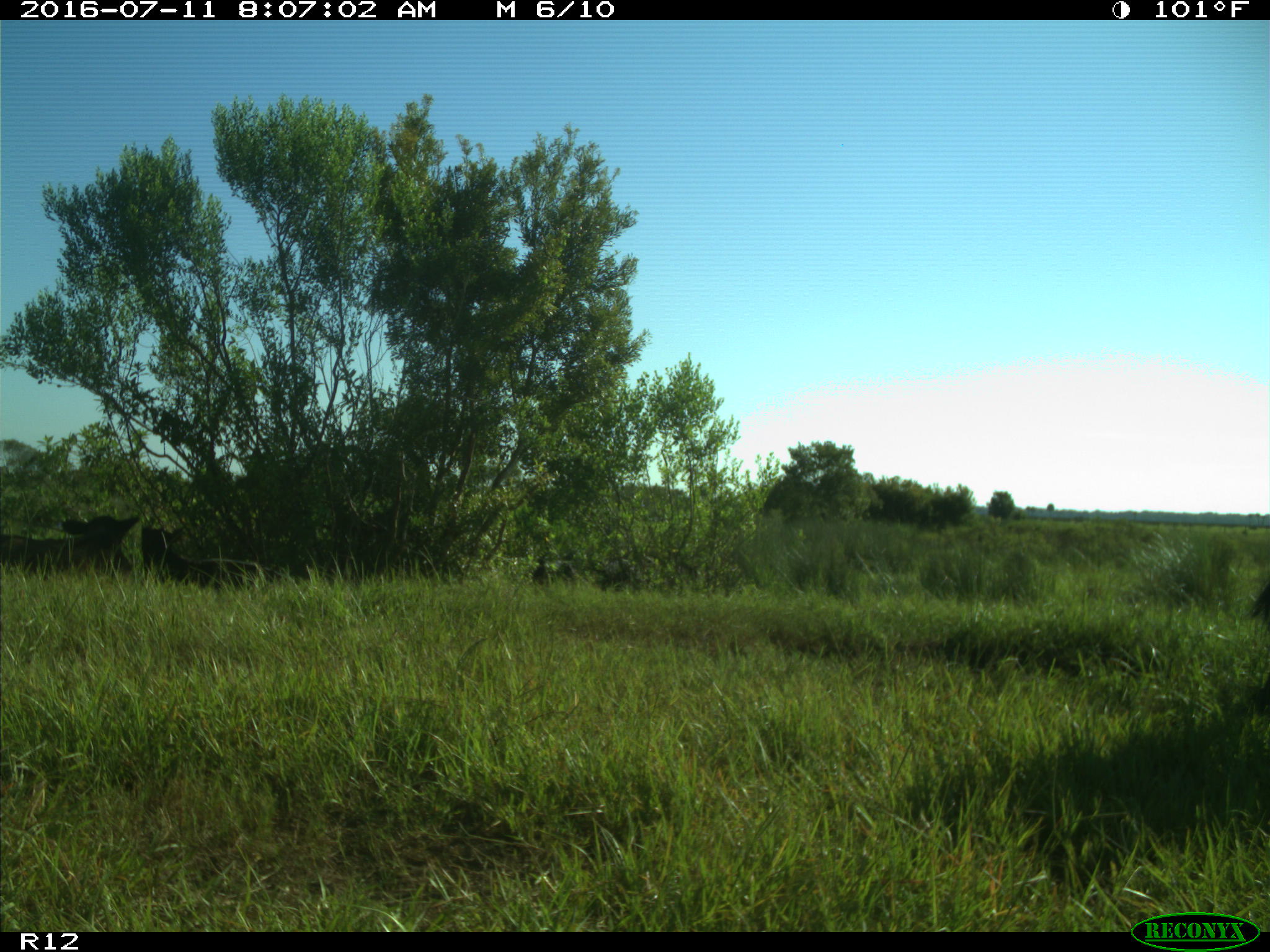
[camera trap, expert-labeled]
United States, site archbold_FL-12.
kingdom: Animalia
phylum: Chordata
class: Mammalia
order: Artiodactyla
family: Bovidae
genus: Bos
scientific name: Bos taurus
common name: domestic cow